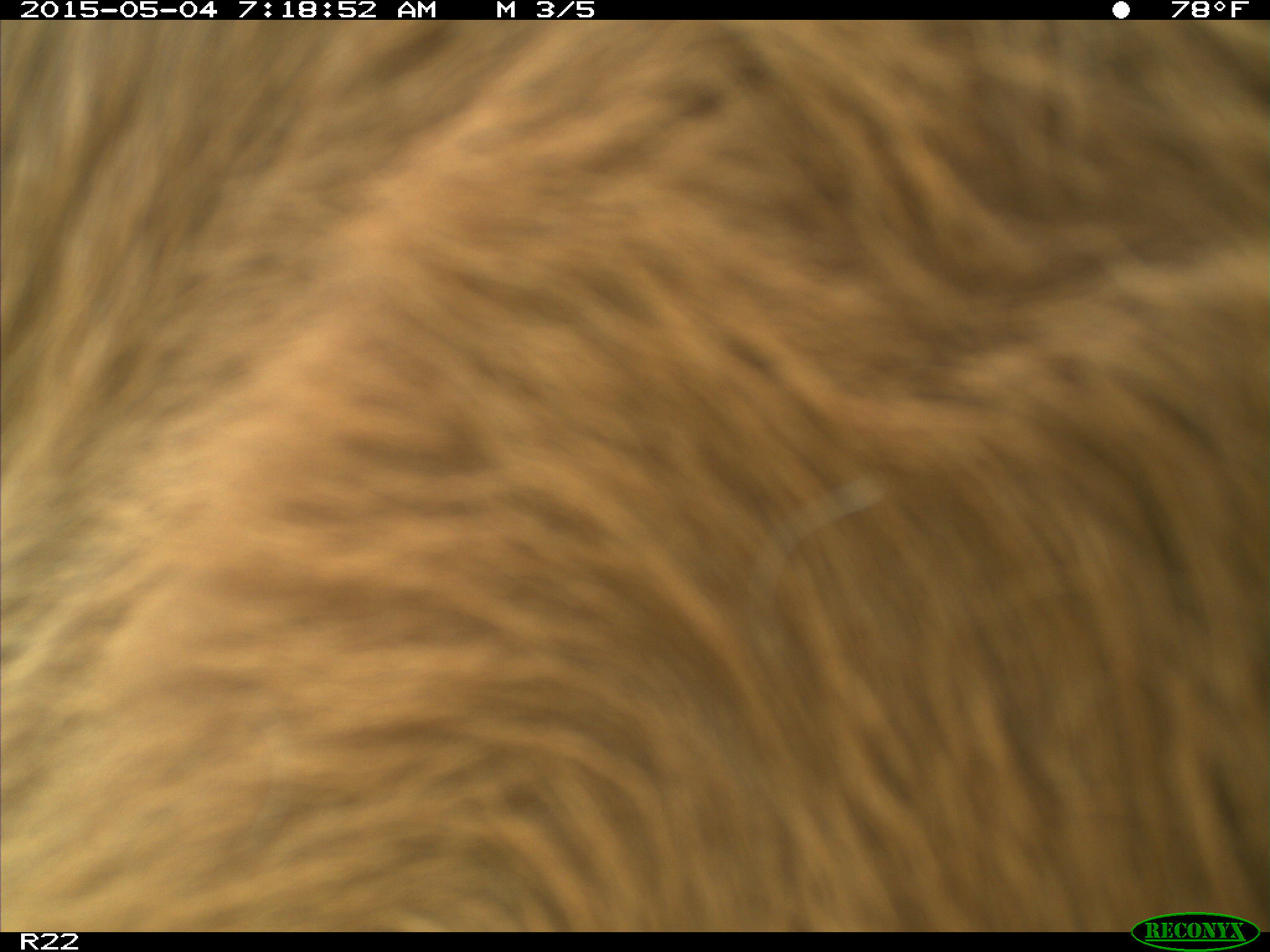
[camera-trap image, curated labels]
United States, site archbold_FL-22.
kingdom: Animalia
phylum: Chordata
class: Mammalia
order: Artiodactyla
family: Bovidae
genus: Bos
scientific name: Bos taurus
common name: domestic cow